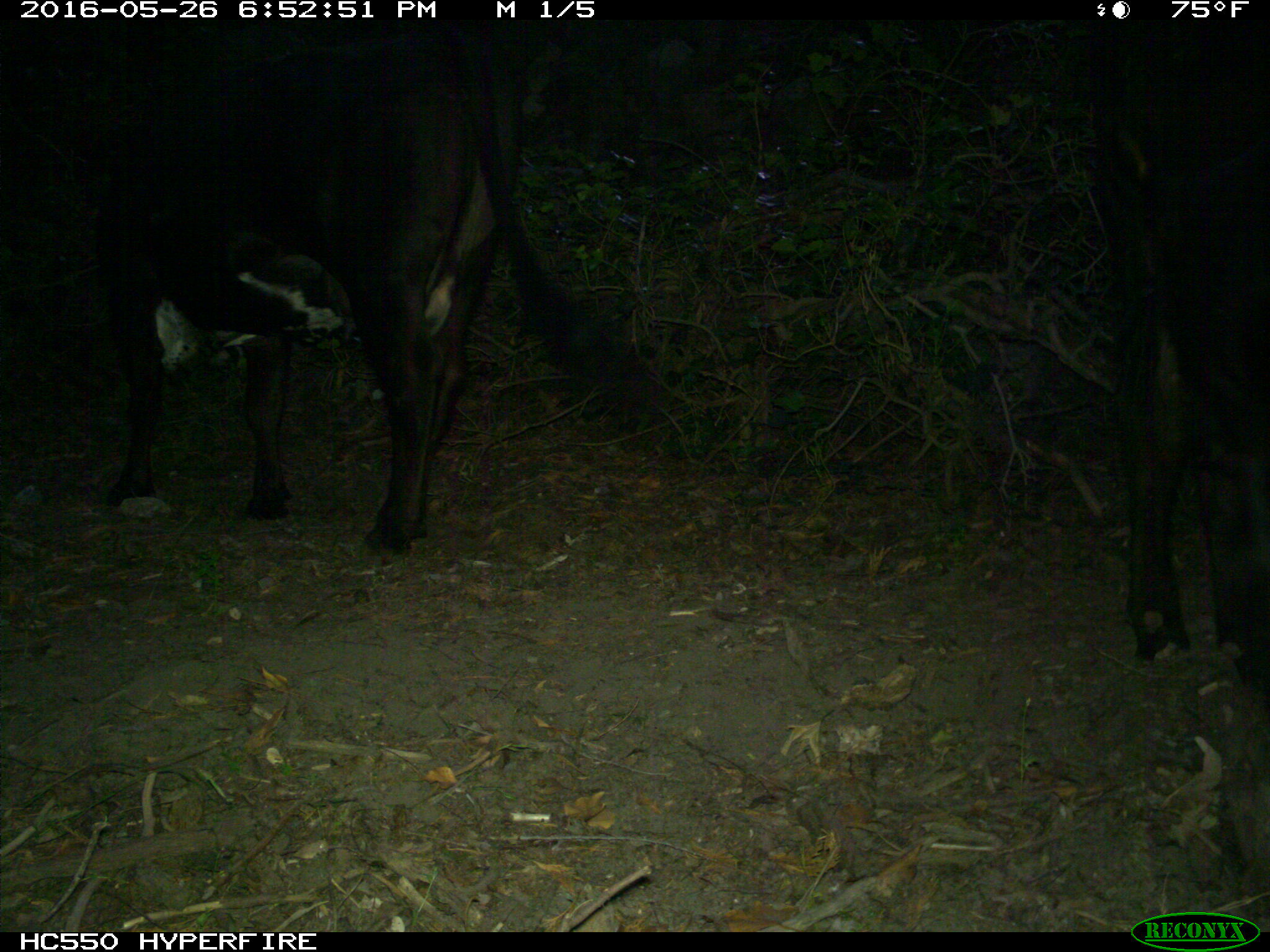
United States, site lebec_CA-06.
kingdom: Animalia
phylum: Chordata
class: Mammalia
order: Artiodactyla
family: Bovidae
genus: Bos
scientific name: Bos taurus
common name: domestic cow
Bos taurus (domestic cow).